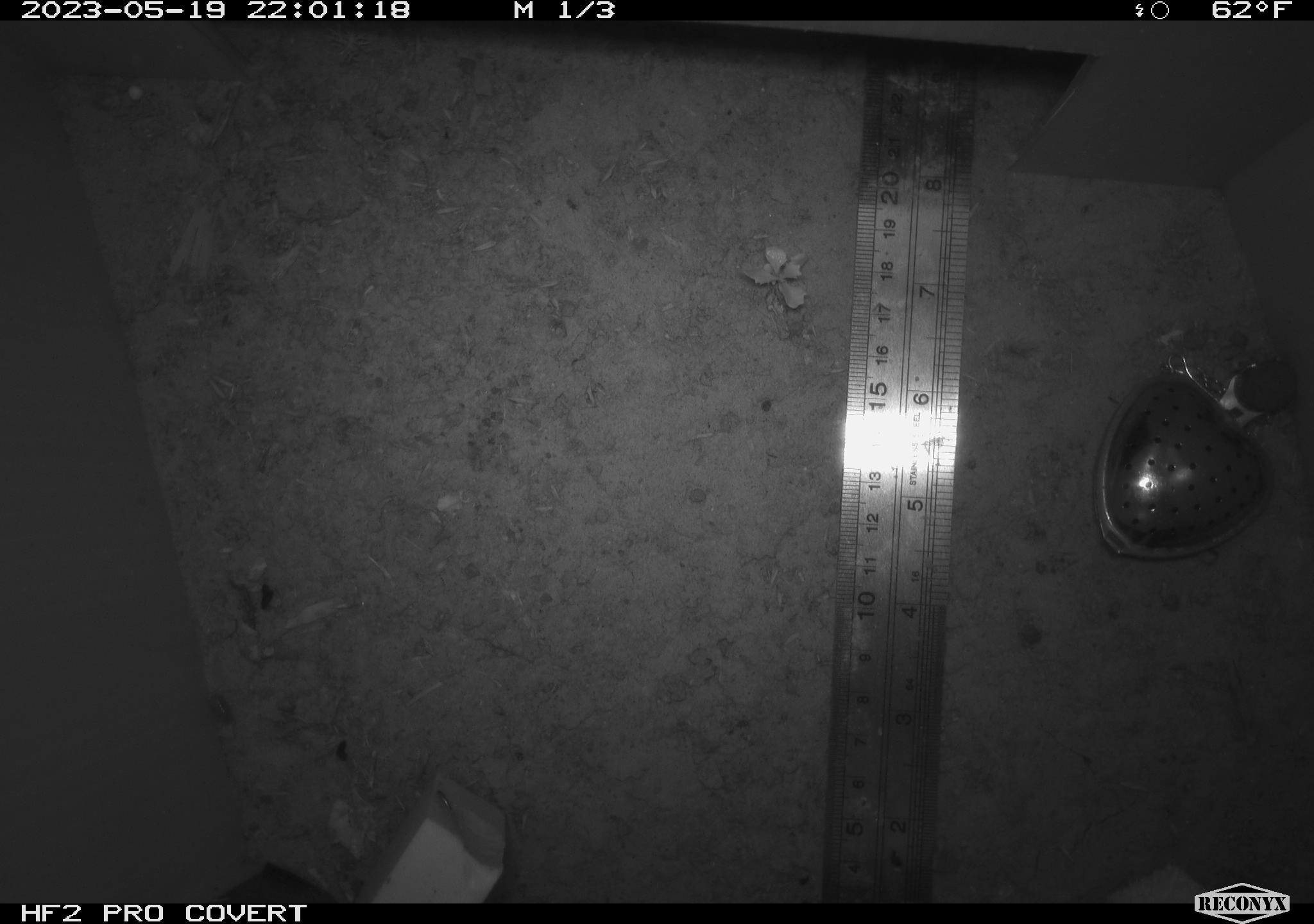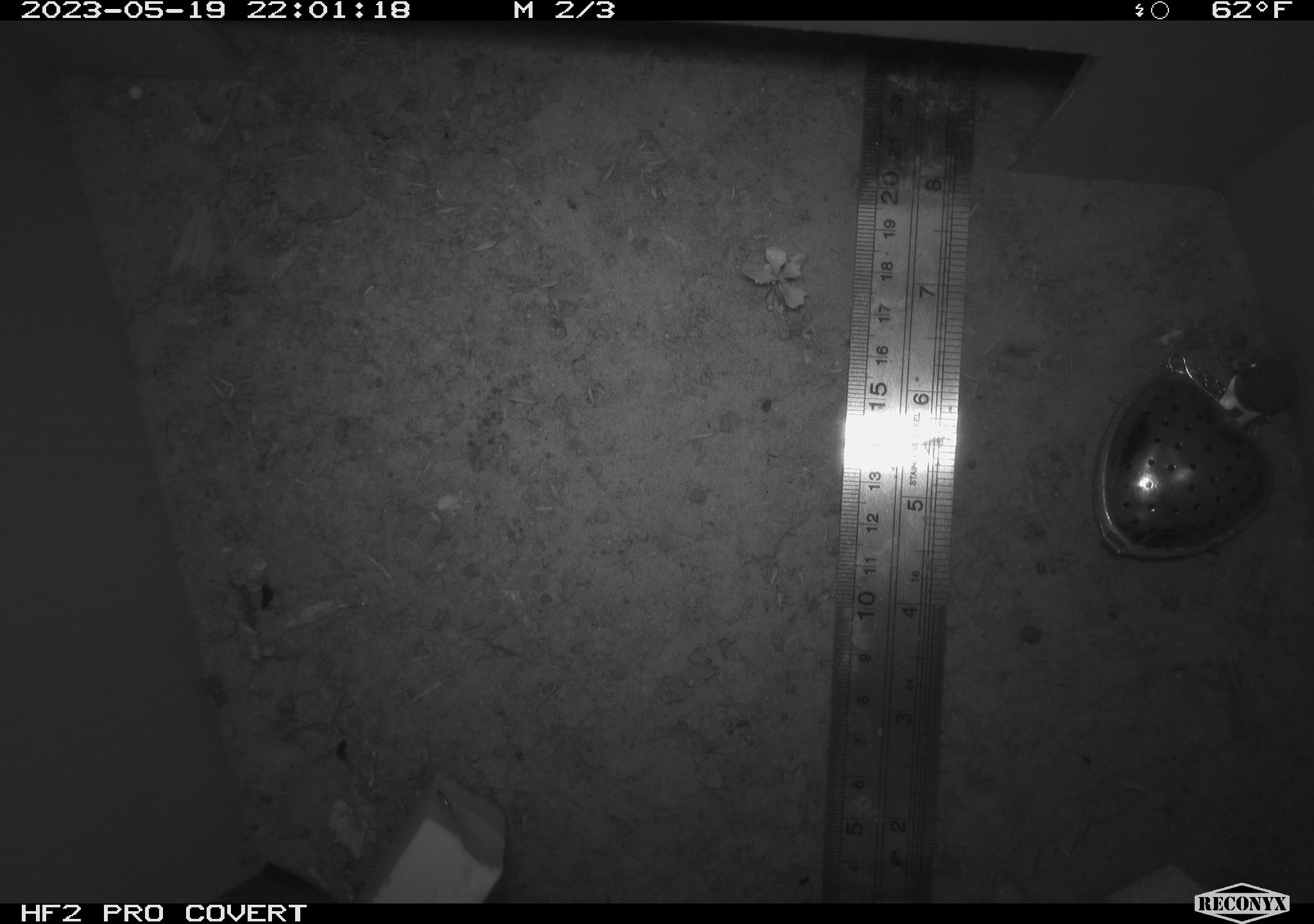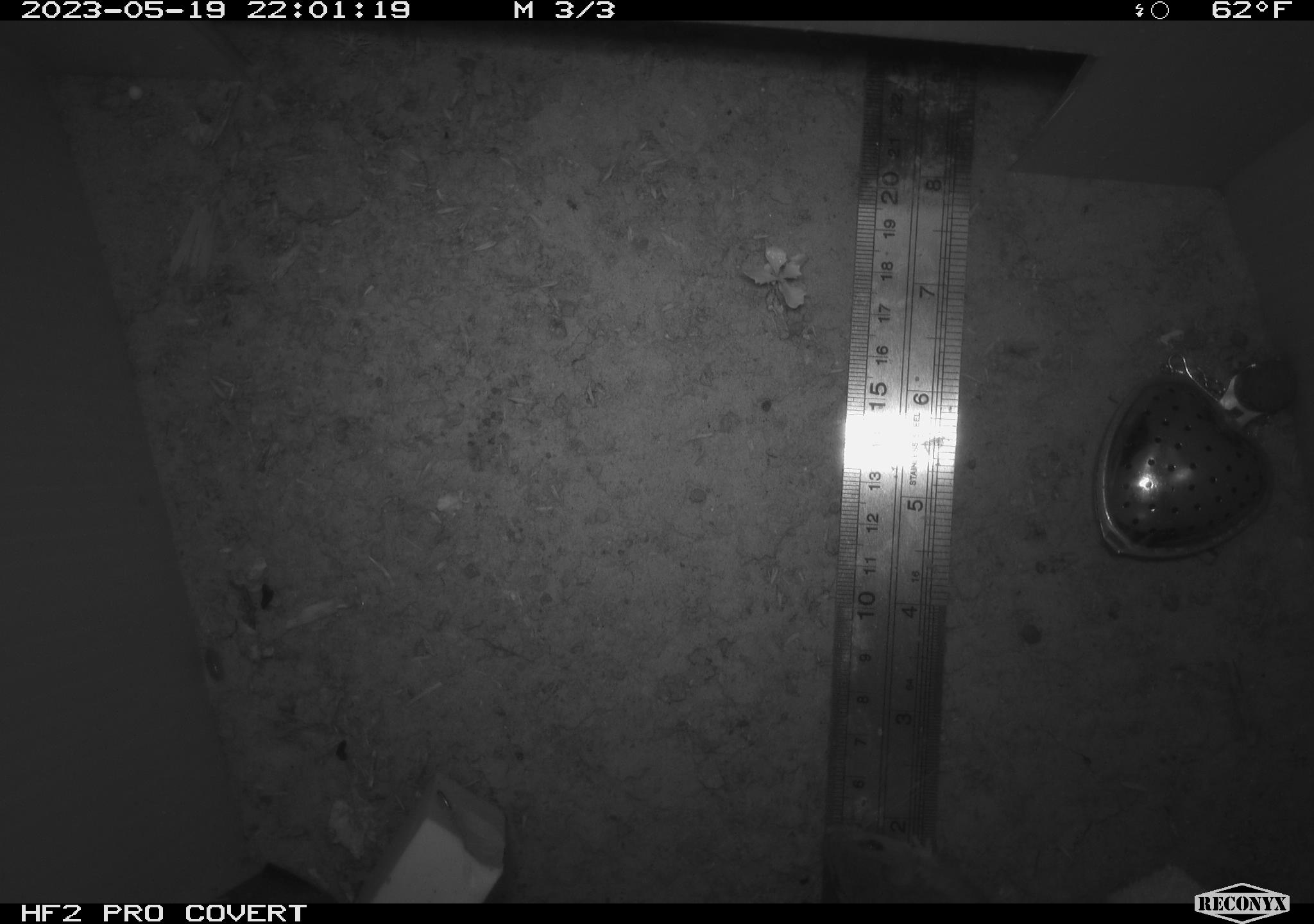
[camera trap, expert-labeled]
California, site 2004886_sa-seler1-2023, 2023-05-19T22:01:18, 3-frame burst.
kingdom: Animalia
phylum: Chordata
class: Mammalia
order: Rodentia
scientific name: Rodentia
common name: mouse species